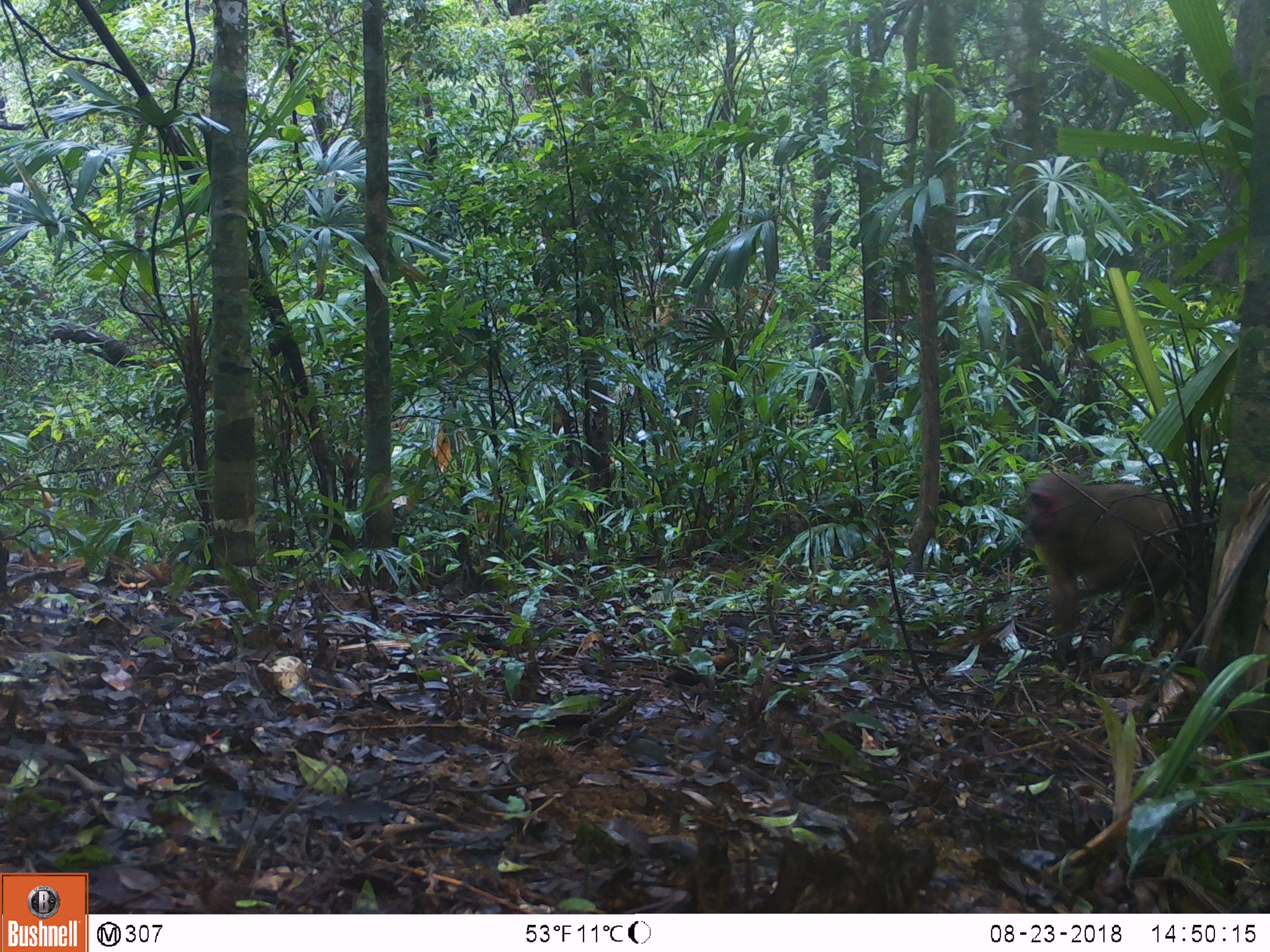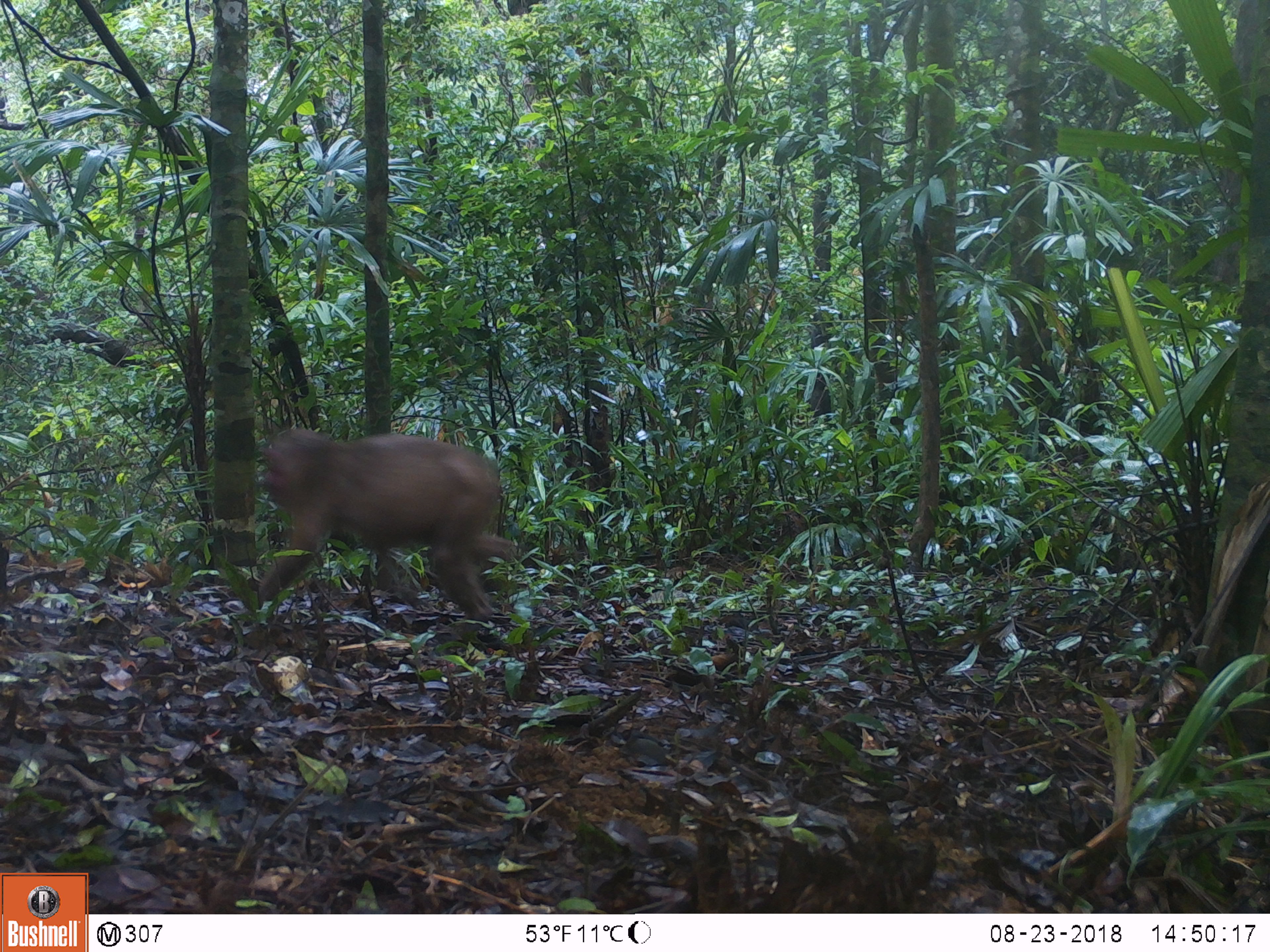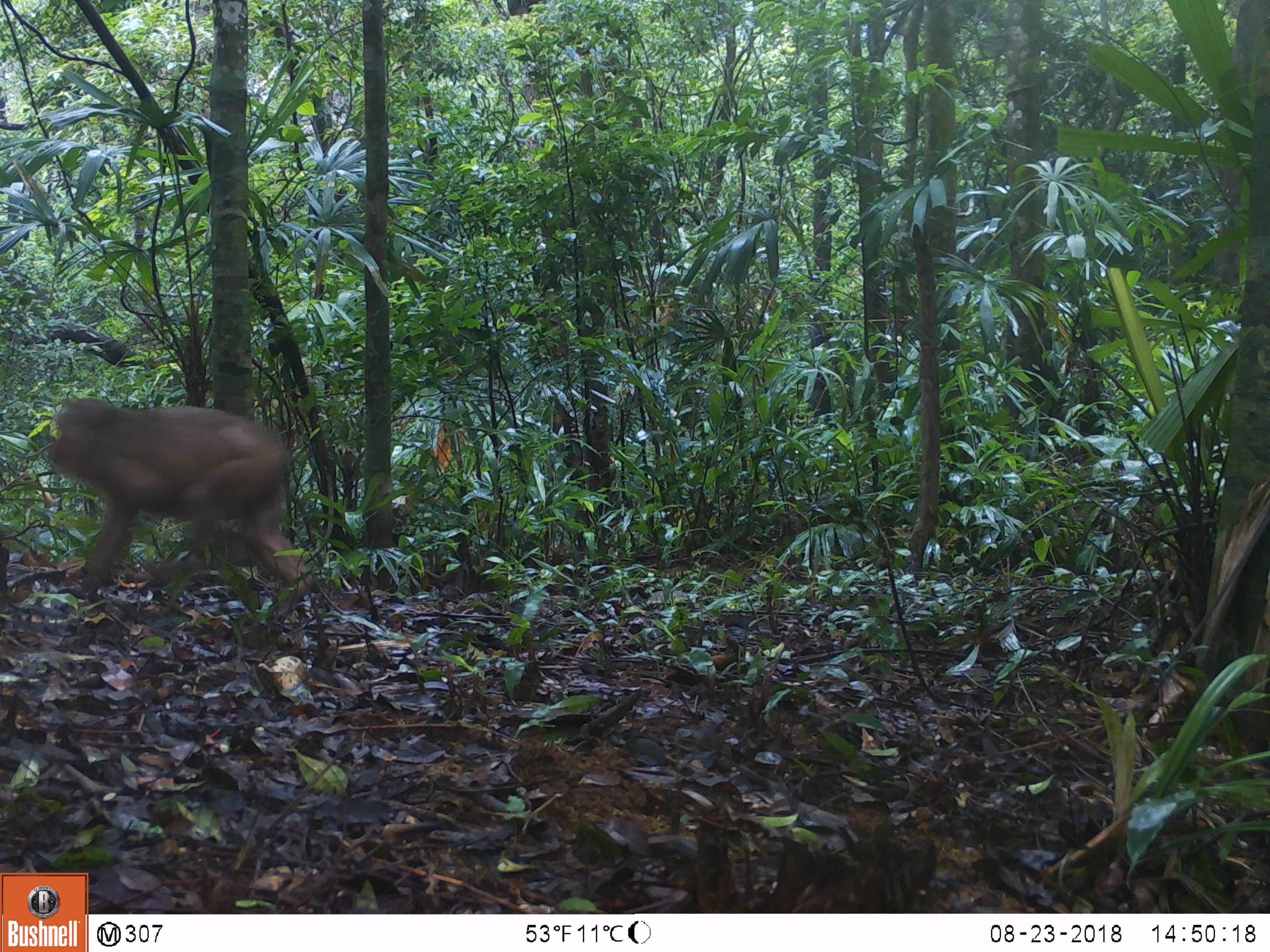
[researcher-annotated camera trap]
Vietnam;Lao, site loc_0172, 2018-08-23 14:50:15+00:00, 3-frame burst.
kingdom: Animalia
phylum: Chordata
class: Mammalia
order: Primates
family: Cercopithecidae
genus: Macaca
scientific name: Macaca arctoides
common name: stump-tailed macaque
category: stump tailed macaque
Stump tailed macaque (stump-tailed macaque) (Macaca arctoides). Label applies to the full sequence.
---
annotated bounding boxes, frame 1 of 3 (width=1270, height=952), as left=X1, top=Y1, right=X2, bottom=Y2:
stump tailed macaque: left=1019, top=472, right=1209, bottom=656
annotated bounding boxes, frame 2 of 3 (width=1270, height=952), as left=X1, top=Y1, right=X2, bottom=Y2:
stump tailed macaque: left=255, top=425, right=521, bottom=622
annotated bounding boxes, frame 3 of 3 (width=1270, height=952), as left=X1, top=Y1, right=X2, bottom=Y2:
stump tailed macaque: left=44, top=395, right=317, bottom=624